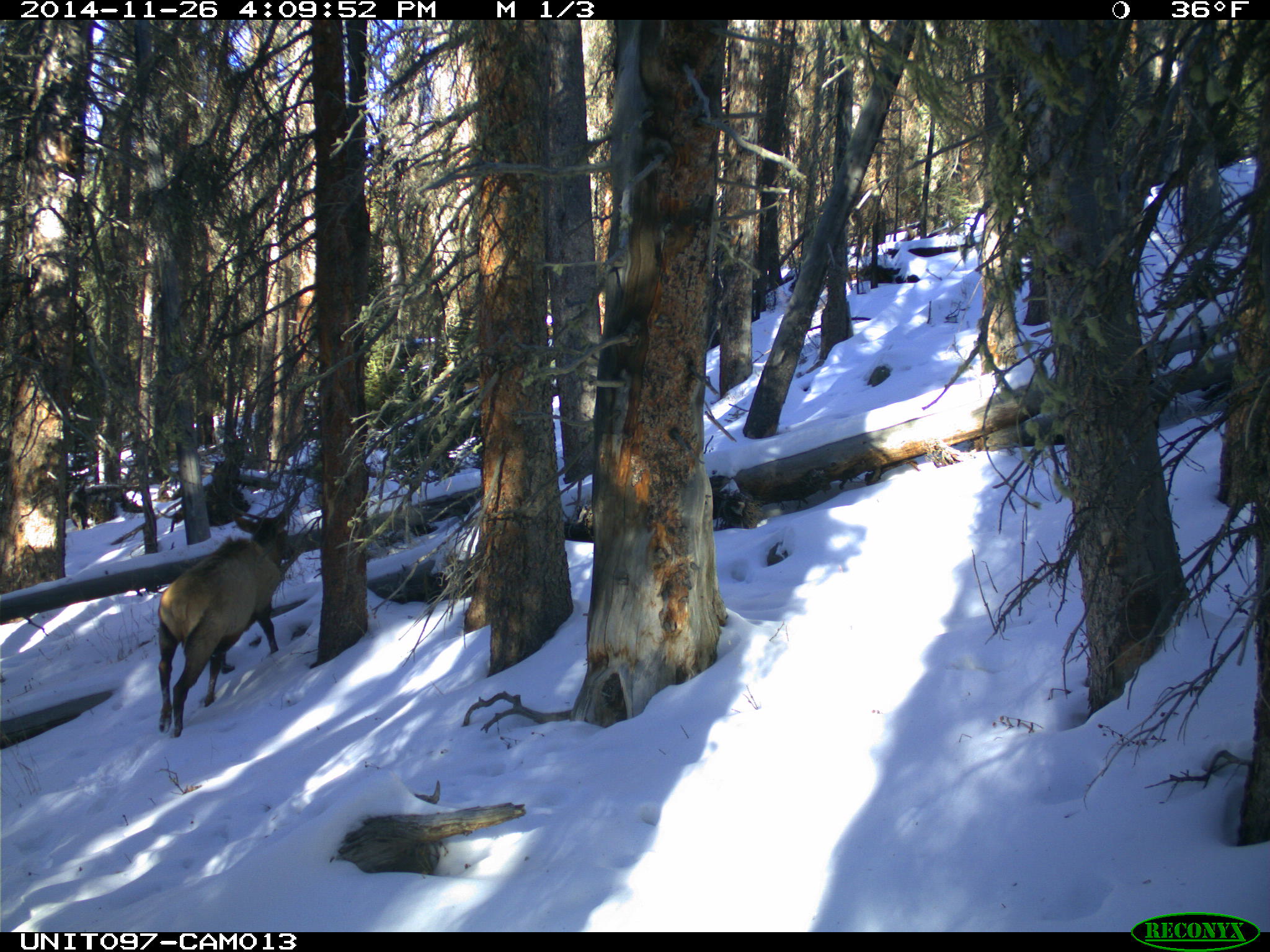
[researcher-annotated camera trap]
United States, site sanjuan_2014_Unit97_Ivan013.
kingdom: Animalia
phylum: Chordata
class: Mammalia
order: Artiodactyla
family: Cervidae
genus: Cervus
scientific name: Cervus elaphus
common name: red deer